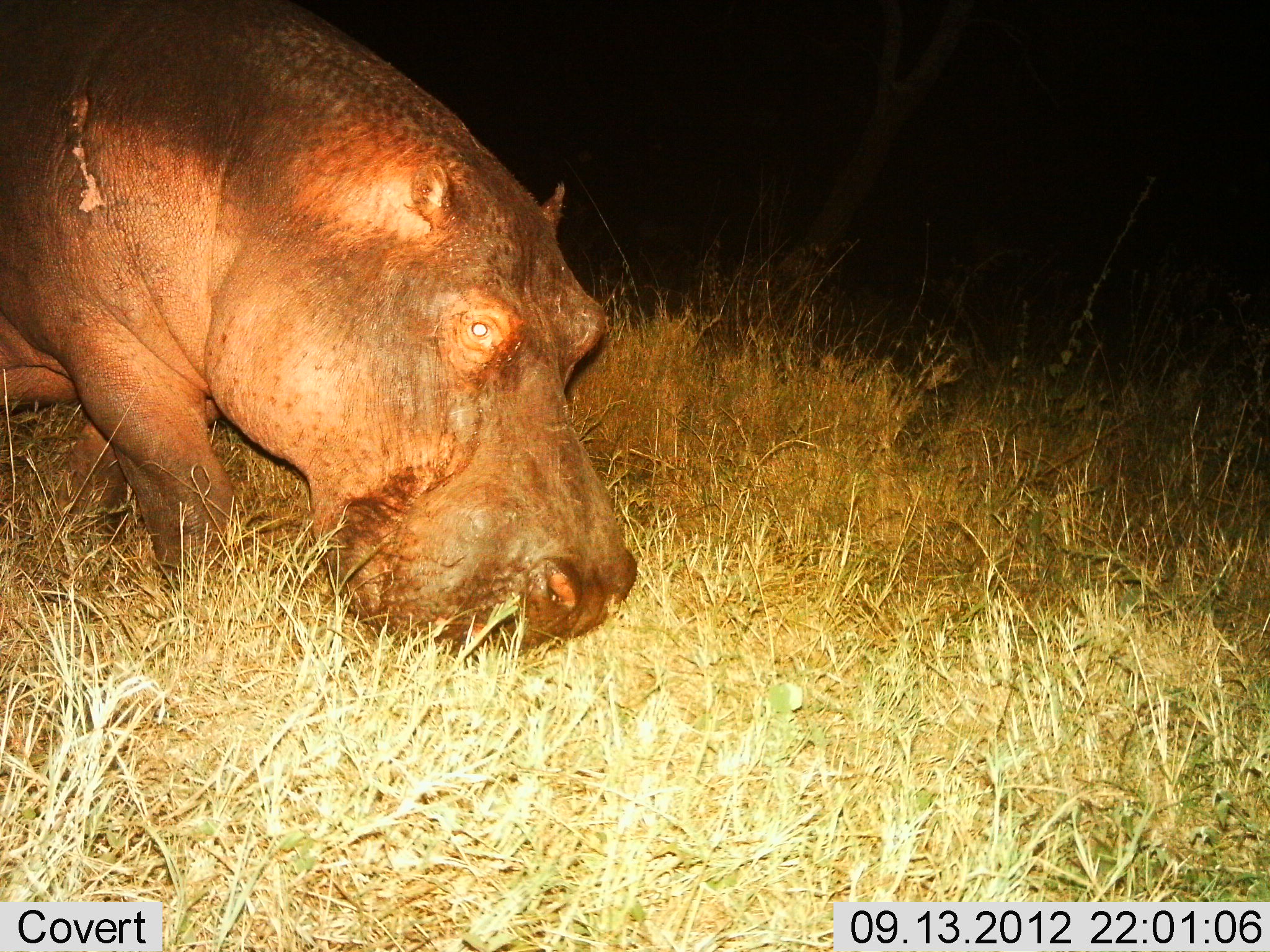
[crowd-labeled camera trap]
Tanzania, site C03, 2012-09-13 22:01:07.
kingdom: Animalia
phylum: Chordata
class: Mammalia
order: Artiodactyla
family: Hippopotamidae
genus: Hippopotamus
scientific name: Hippopotamus amphibius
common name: hippopotamus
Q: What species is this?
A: Hippopotamus (Hippopotamus amphibius).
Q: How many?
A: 1.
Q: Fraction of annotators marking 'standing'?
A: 30%.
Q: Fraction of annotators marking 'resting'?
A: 0%.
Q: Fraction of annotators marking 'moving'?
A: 10%.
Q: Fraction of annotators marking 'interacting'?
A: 0%.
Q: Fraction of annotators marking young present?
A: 0%.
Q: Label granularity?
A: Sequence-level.